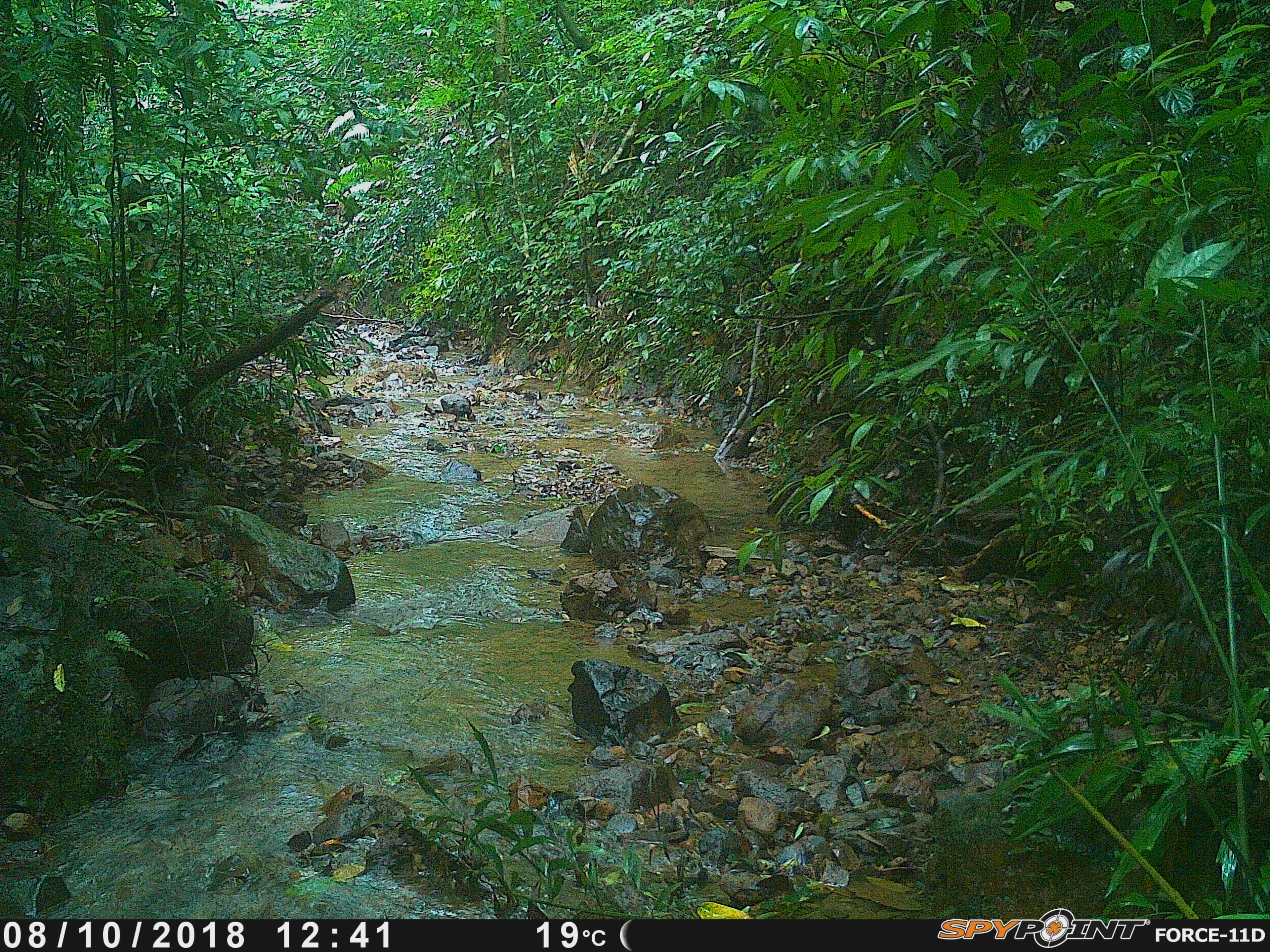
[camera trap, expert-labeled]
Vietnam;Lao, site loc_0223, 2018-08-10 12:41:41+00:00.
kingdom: Animalia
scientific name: Animalia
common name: animal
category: unidentified animal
Unidentified animal (animal) (Animalia). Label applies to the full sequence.